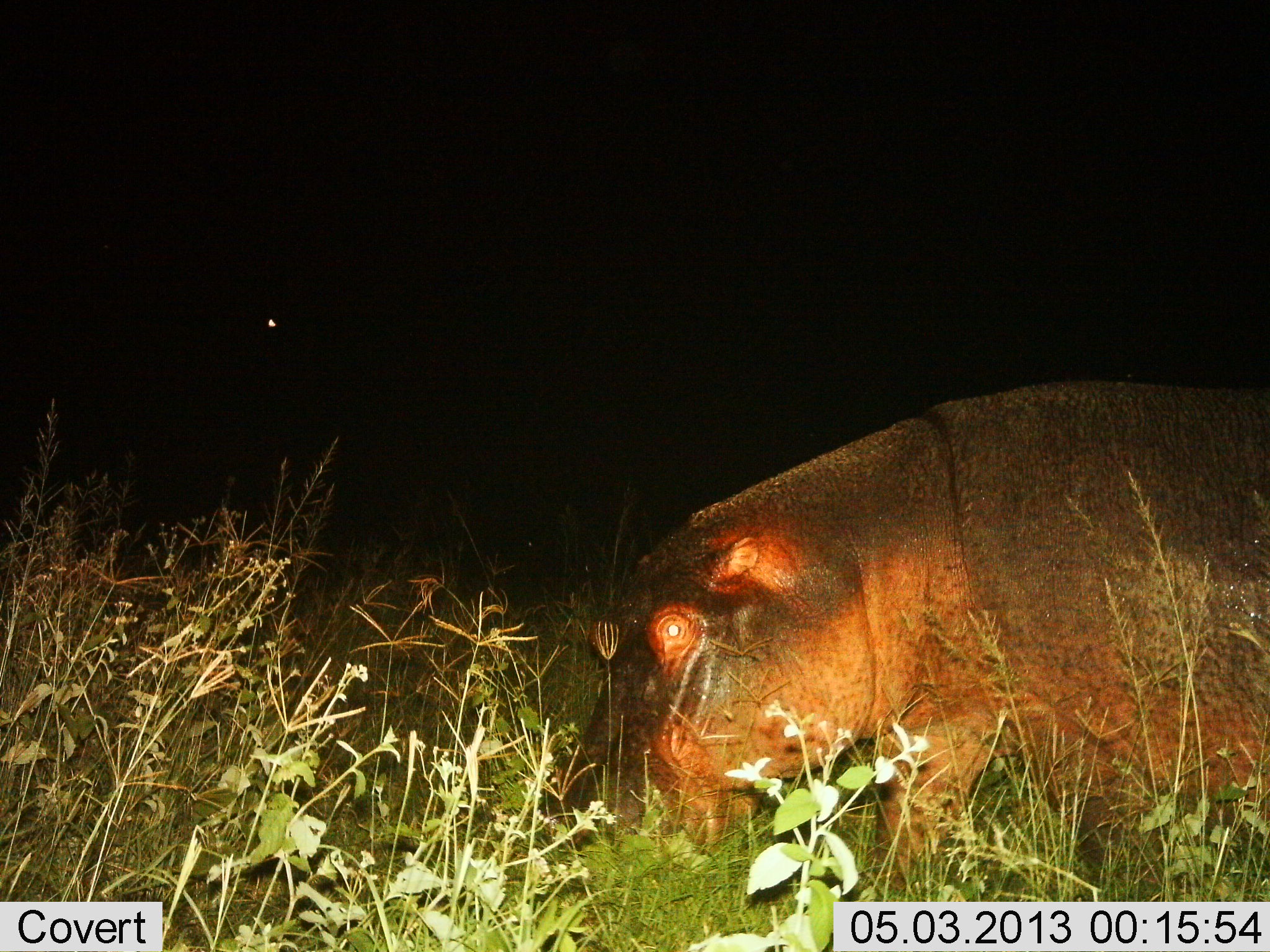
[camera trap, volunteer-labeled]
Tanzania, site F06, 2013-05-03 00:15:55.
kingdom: Animalia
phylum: Chordata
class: Mammalia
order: Artiodactyla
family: Hippopotamidae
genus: Hippopotamus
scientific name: Hippopotamus amphibius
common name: hippopotamus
Hippopotamus (Hippopotamus amphibius), count 1. Behavior (volunteer vote fractions): standing 29%, resting 0%, moving 36%, interacting 0%. Young present (vote fraction): 0%. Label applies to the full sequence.